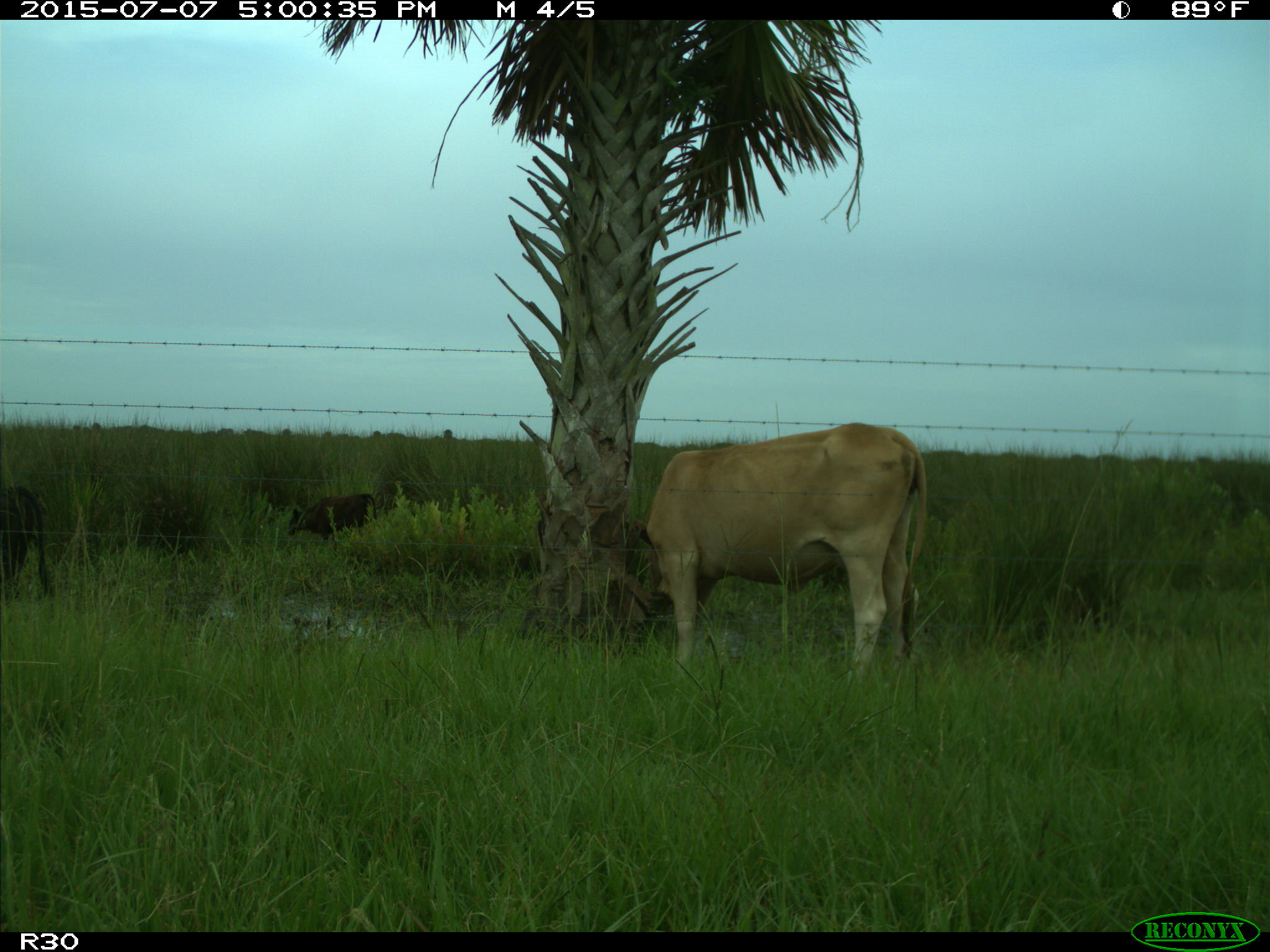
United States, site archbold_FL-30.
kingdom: Animalia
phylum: Chordata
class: Mammalia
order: Artiodactyla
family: Bovidae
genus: Bos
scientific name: Bos taurus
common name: domestic cow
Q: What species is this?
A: Bos taurus (domestic cow).